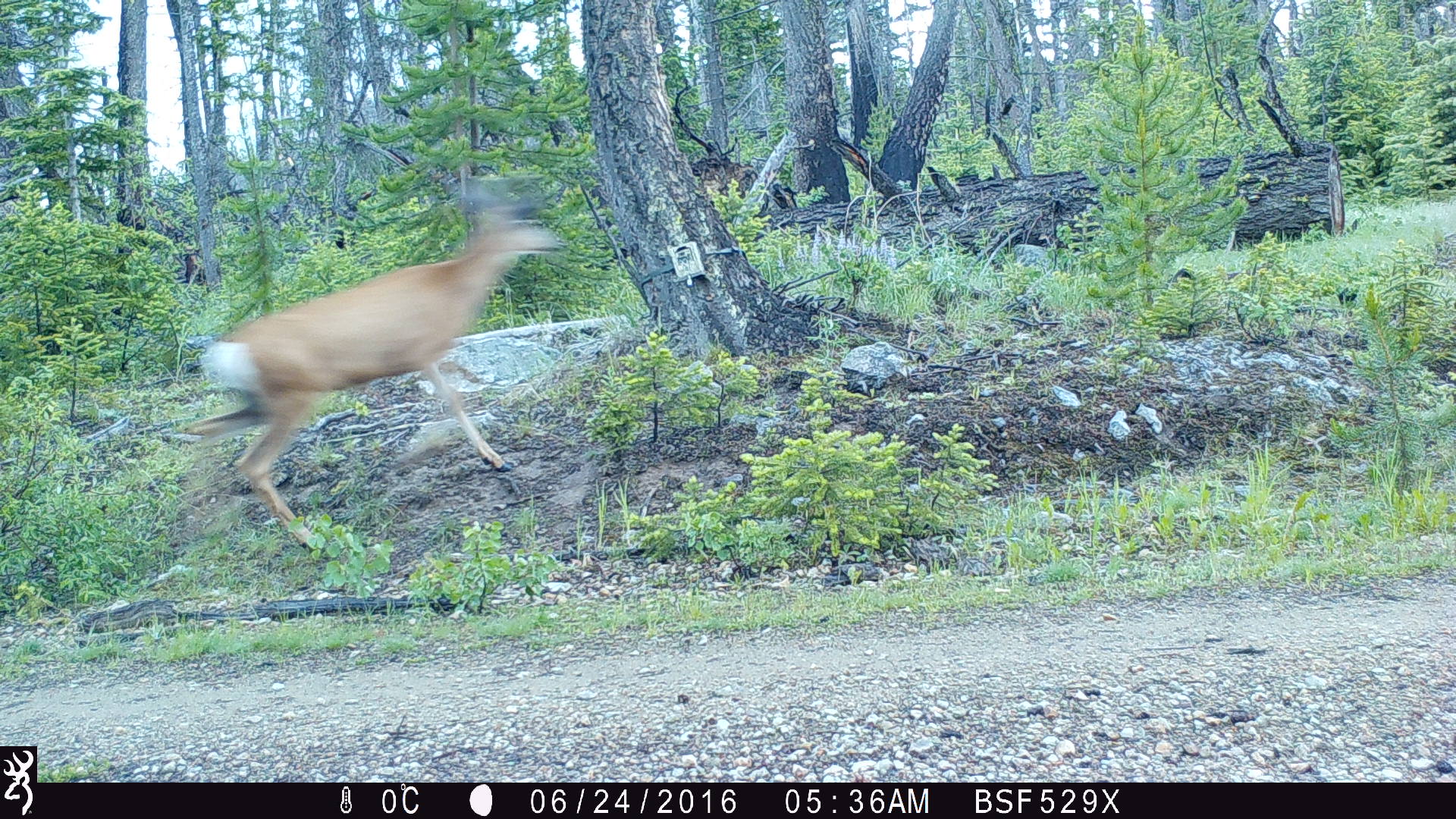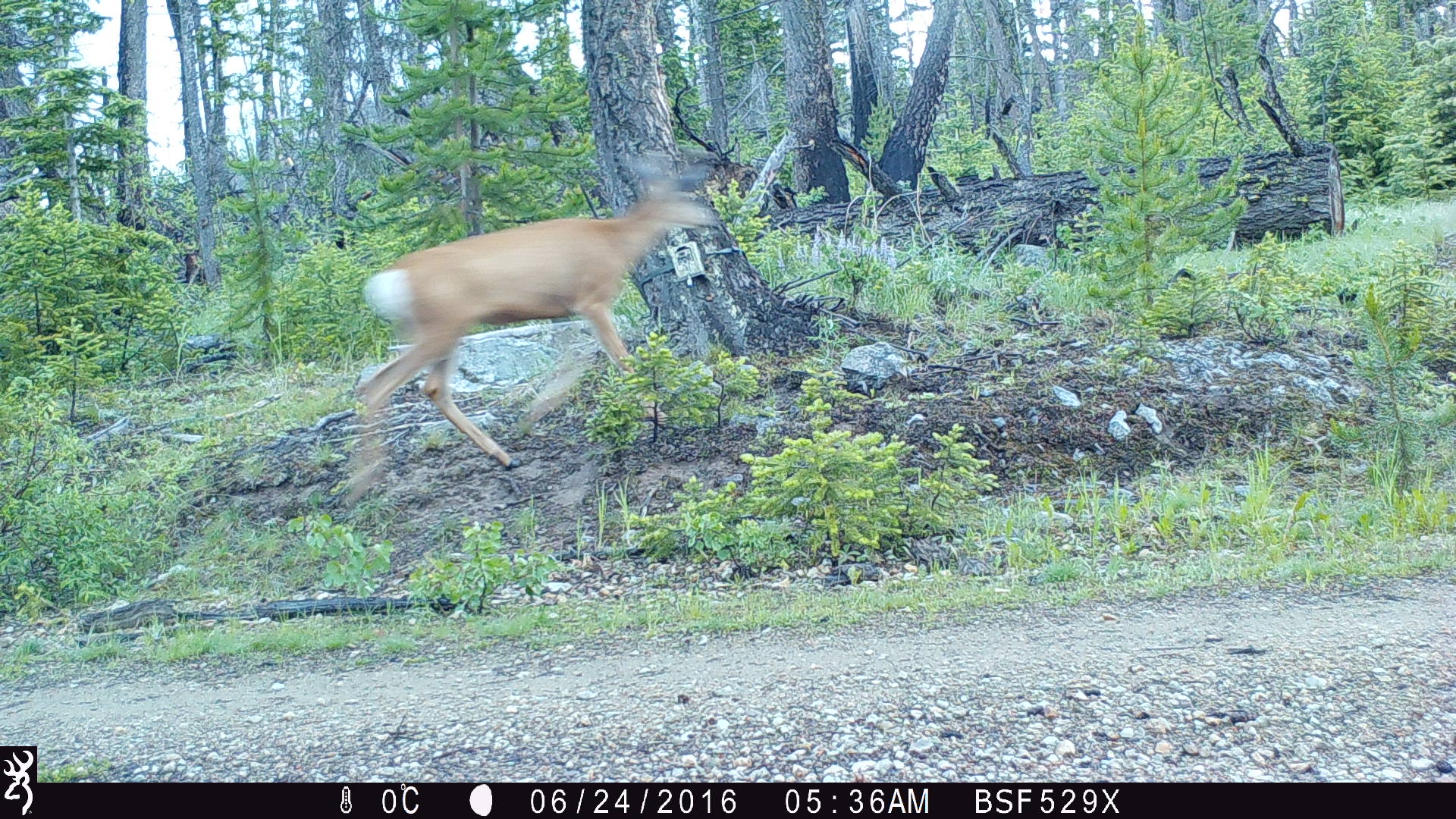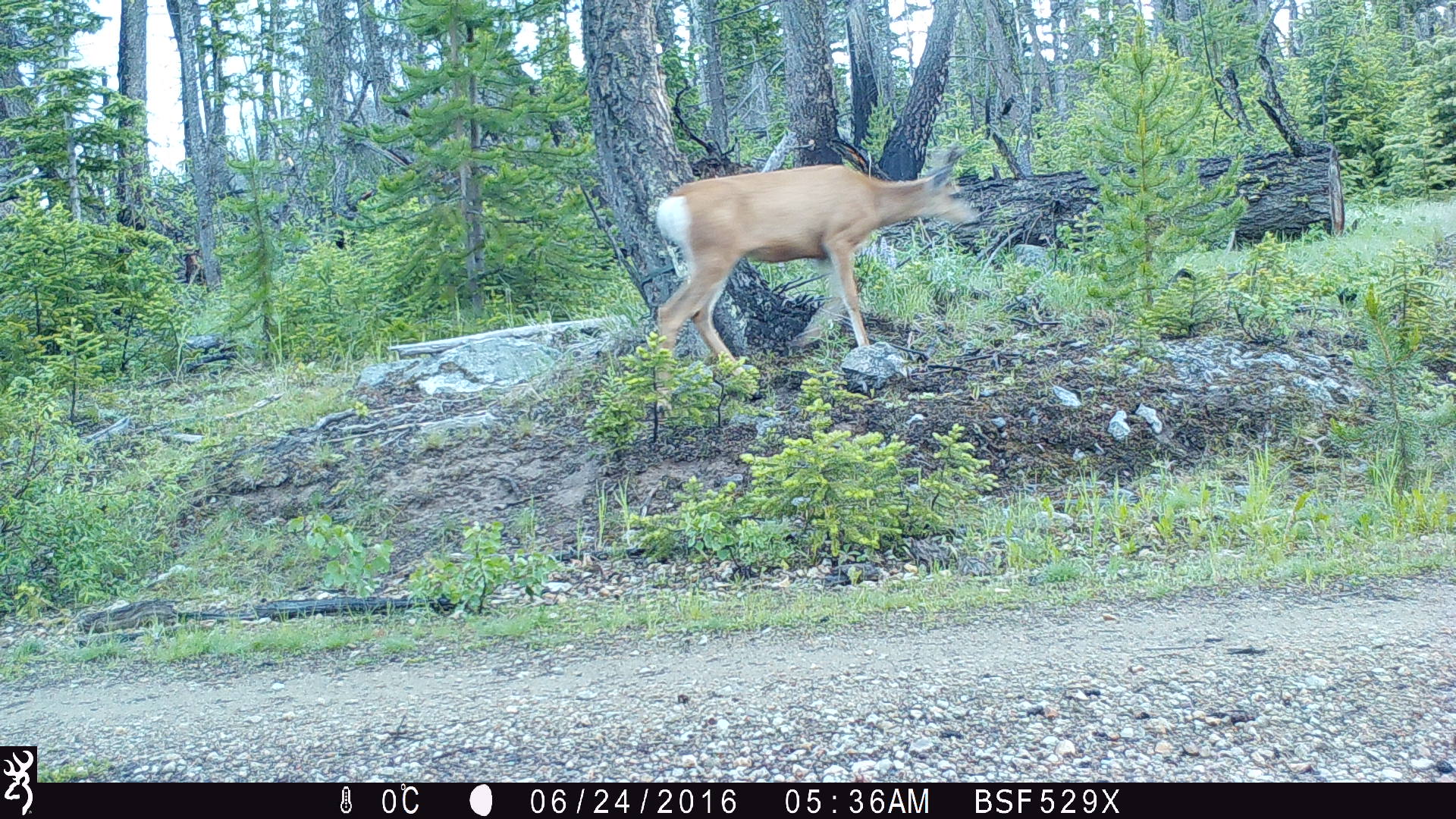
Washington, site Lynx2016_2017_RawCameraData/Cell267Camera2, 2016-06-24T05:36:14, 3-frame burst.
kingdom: Animalia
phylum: Chordata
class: Mammalia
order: Artiodactyla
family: Cervidae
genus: Odocoileus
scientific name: Odocoileus hemionus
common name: mule deer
Odocoileus hemionus (mule deer). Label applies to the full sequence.